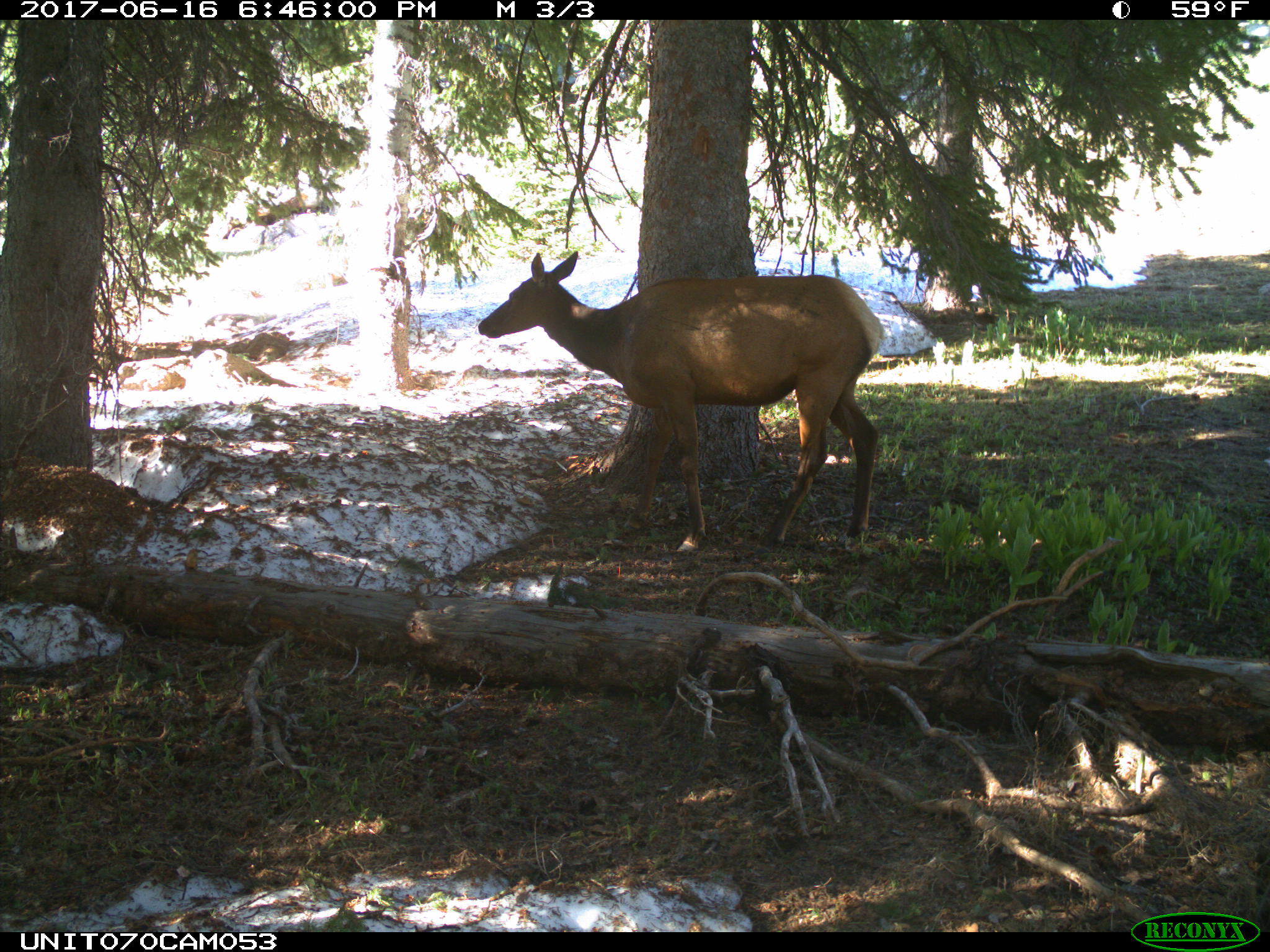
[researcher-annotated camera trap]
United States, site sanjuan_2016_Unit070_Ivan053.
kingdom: Animalia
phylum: Chordata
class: Mammalia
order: Artiodactyla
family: Cervidae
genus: Cervus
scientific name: Cervus elaphus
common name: red deer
Cervus elaphus (red deer).